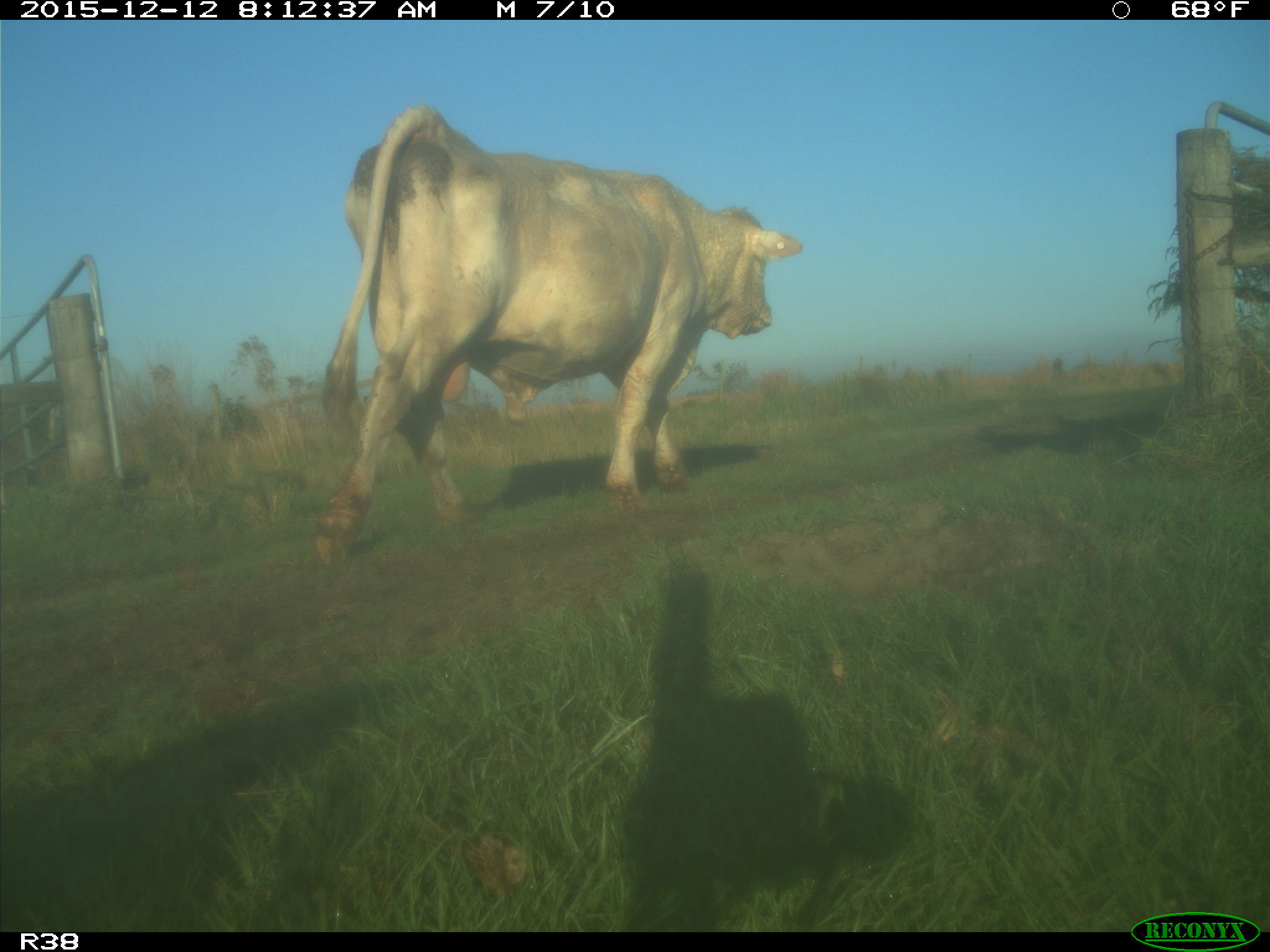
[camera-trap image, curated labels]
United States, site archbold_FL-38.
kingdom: Animalia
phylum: Chordata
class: Mammalia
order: Artiodactyla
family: Bovidae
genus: Bos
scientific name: Bos taurus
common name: domestic cow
Bos taurus (domestic cow).